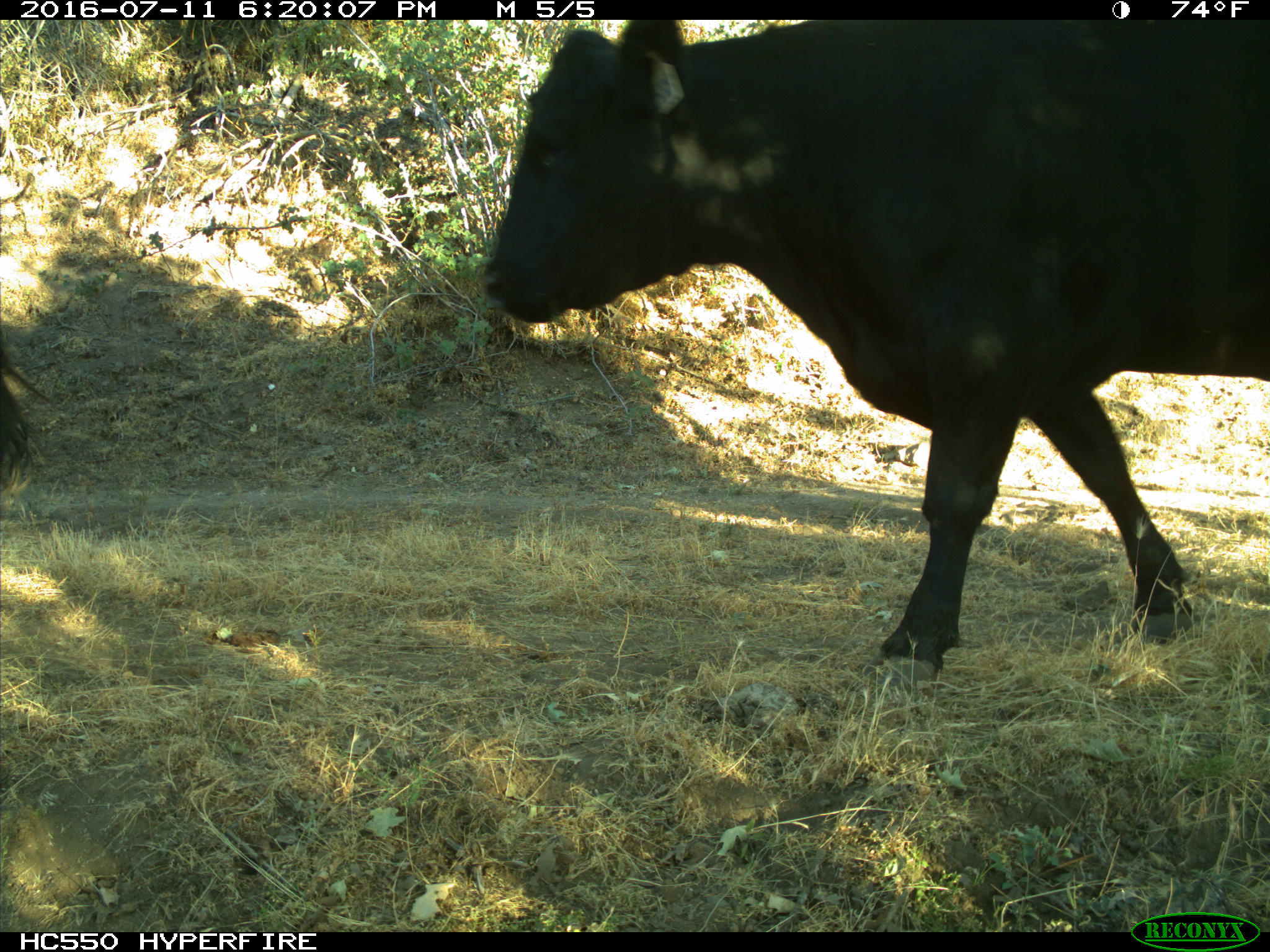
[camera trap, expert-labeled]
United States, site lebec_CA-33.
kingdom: Animalia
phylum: Chordata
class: Mammalia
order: Artiodactyla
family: Bovidae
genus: Bos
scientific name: Bos taurus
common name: domestic cow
Bos taurus (domestic cow).